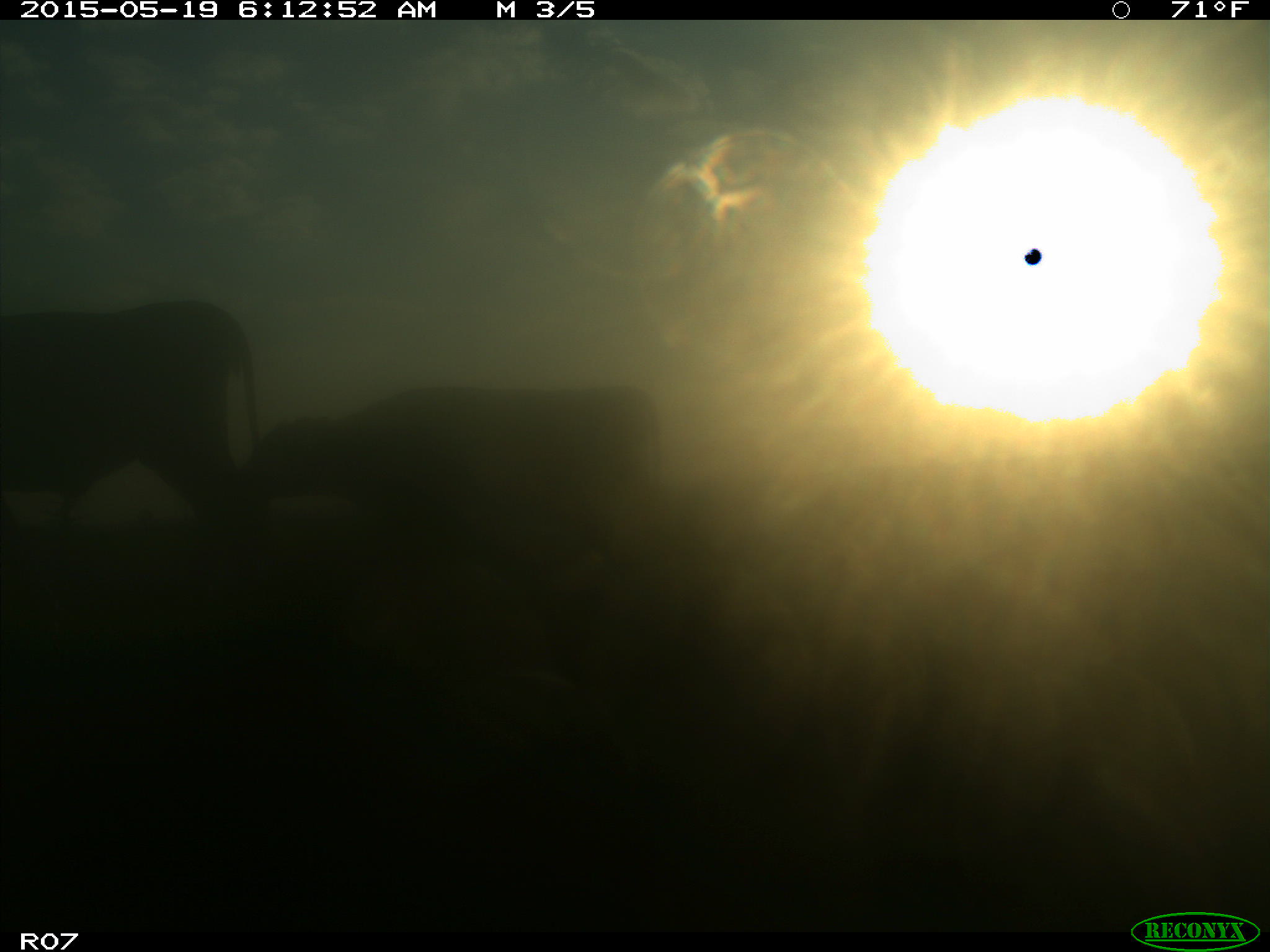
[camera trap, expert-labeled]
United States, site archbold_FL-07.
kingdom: Animalia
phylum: Chordata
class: Mammalia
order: Artiodactyla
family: Bovidae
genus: Bos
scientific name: Bos taurus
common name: domestic cow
Bos taurus (domestic cow).